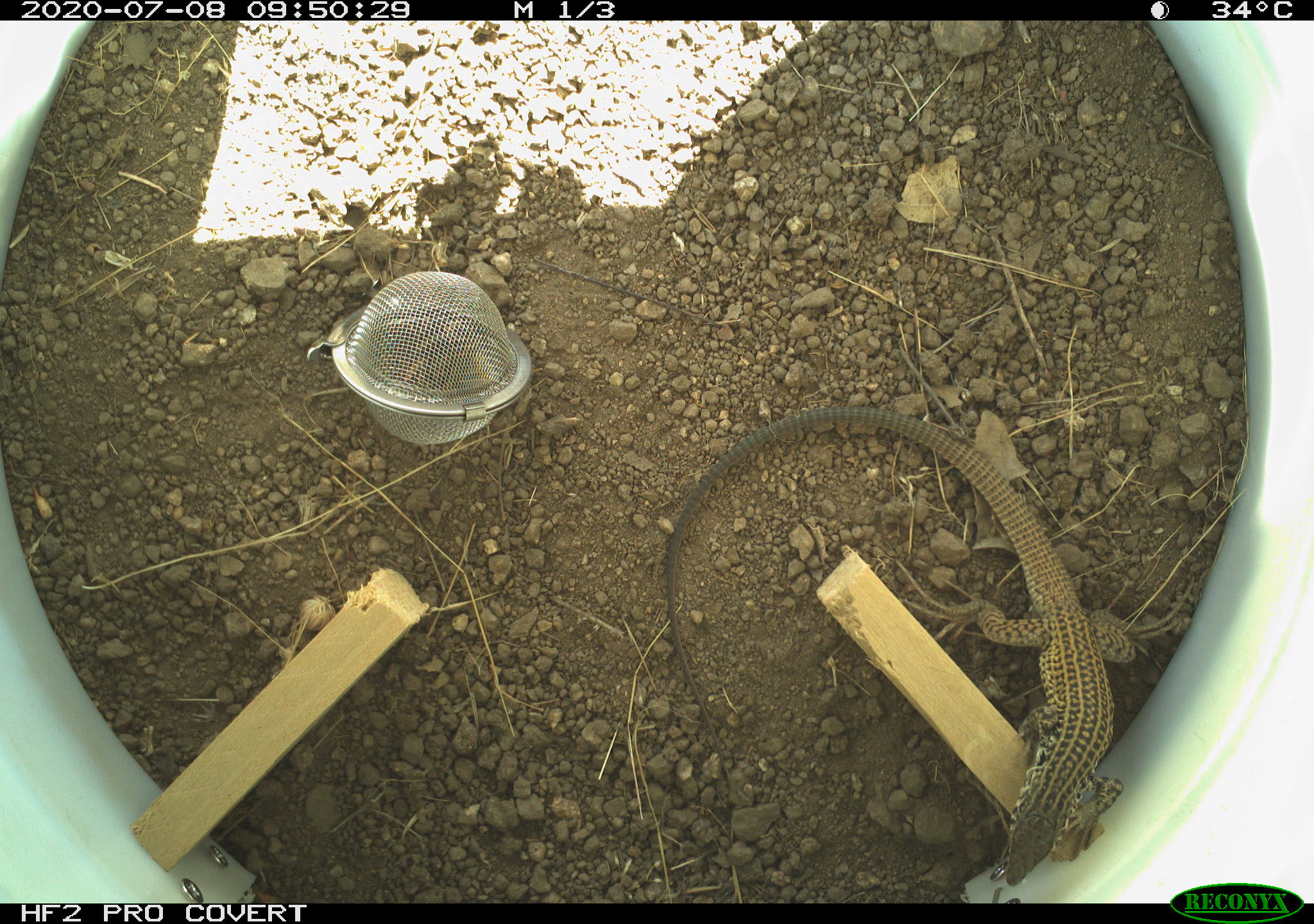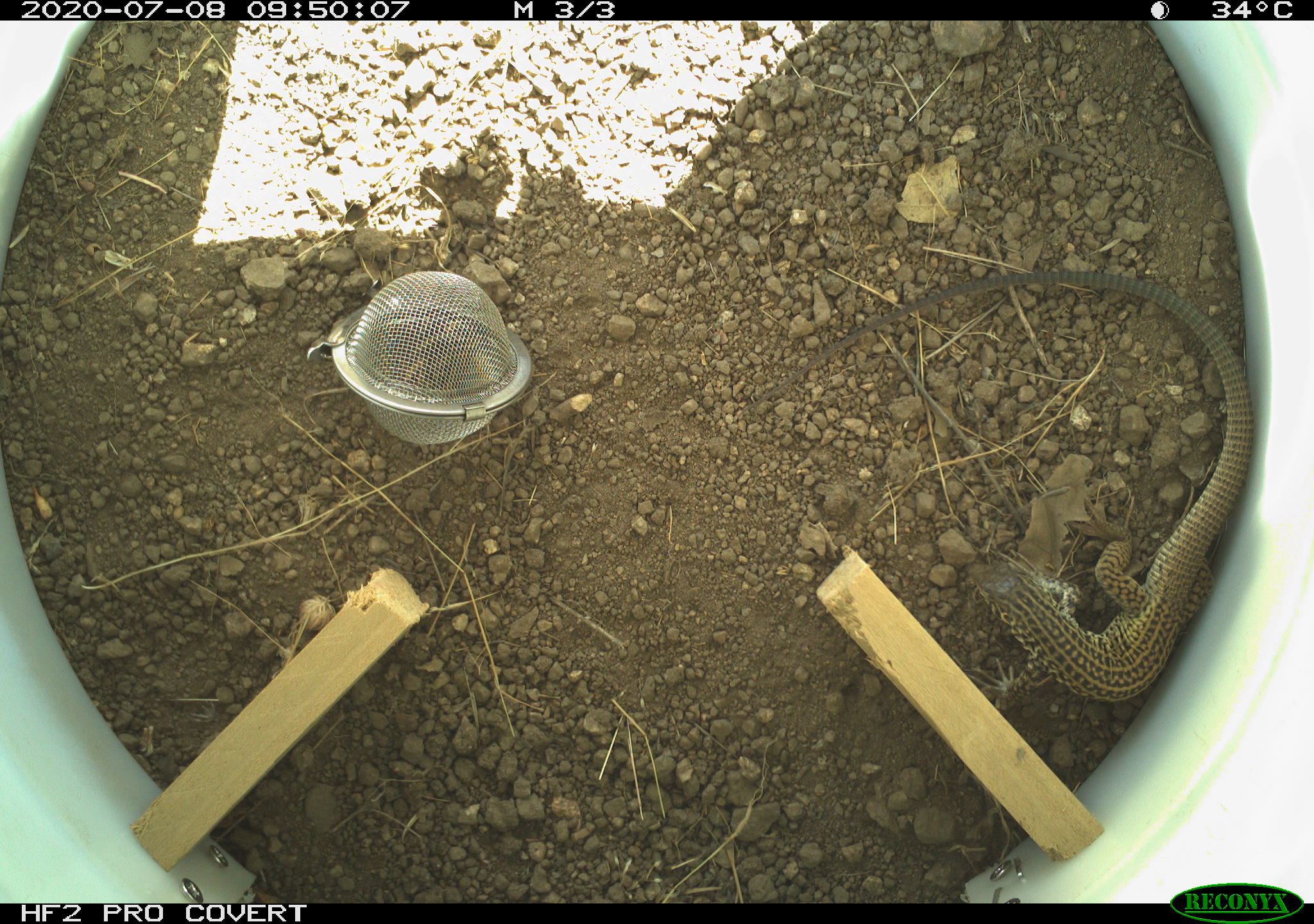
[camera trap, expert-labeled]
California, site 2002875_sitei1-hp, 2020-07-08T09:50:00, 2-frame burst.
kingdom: Animalia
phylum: Chordata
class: Reptilia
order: Squamata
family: Teiidae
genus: Aspidoscelis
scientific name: Aspidoscelis tigris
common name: western whiptail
Western whiptail (Aspidoscelis tigris).